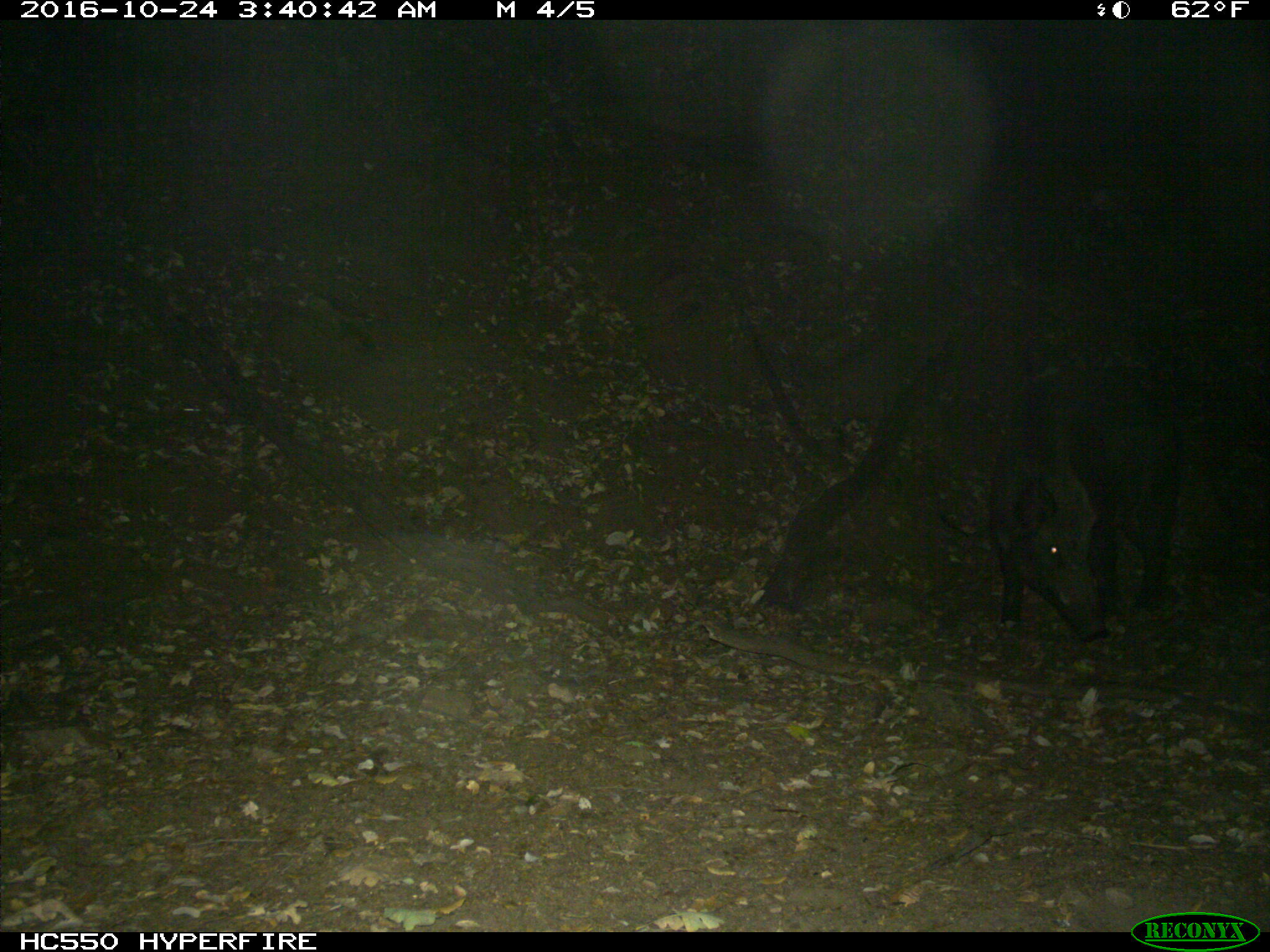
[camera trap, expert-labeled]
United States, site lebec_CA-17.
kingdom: Animalia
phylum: Chordata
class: Mammalia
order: Artiodactyla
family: Suidae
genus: Sus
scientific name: Sus scrofa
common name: wild boar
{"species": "Sus scrofa (wild boar)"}